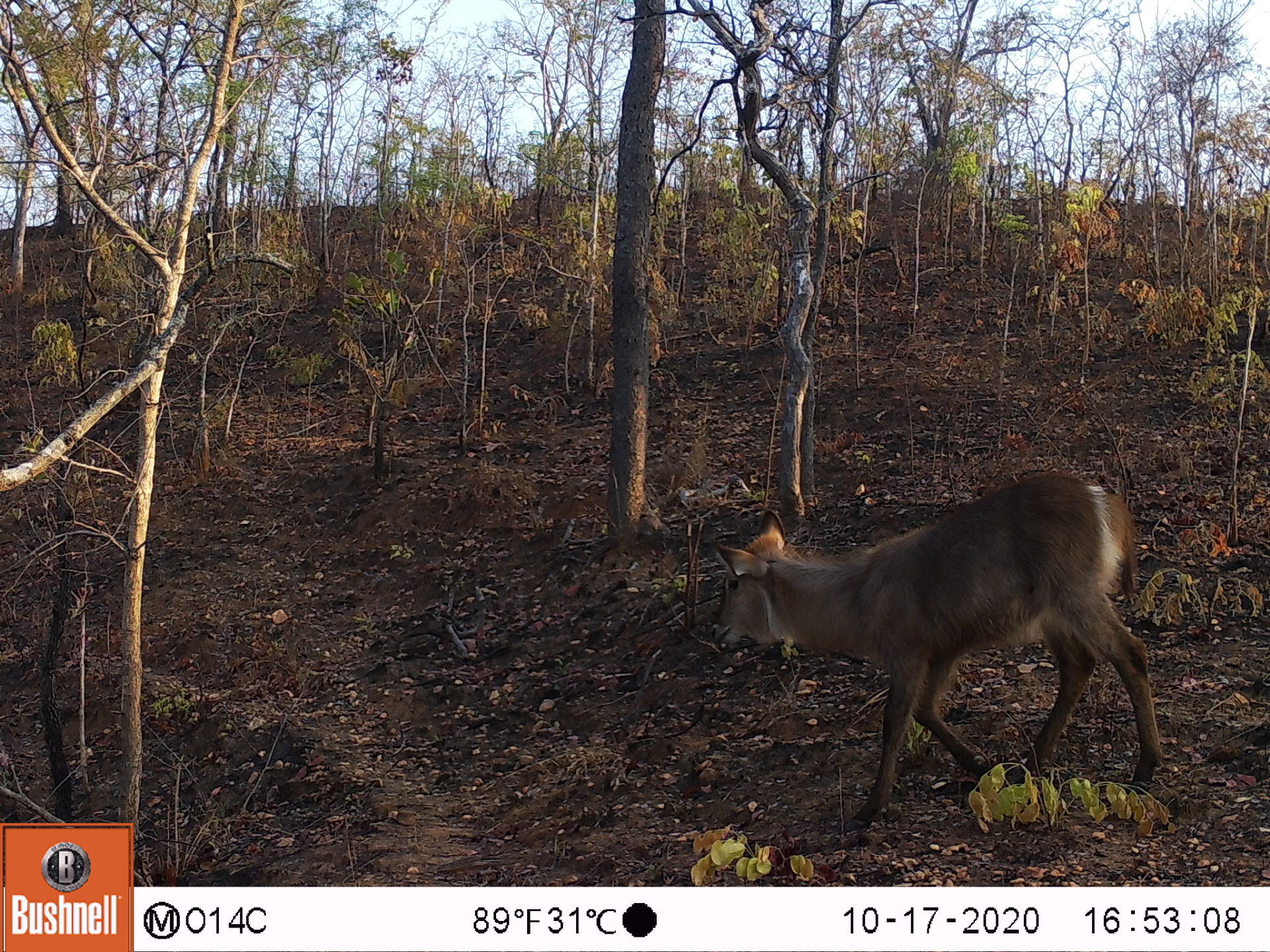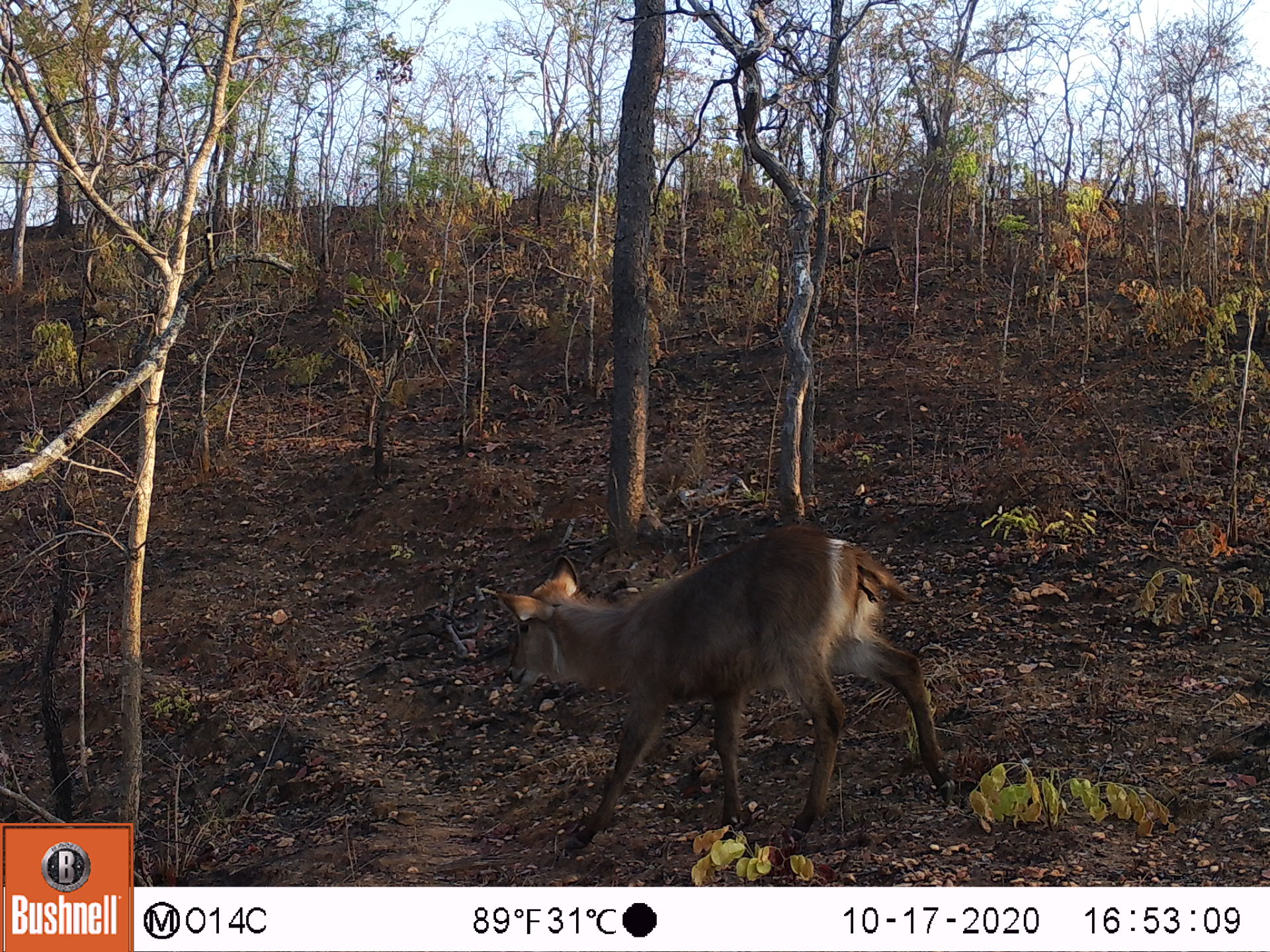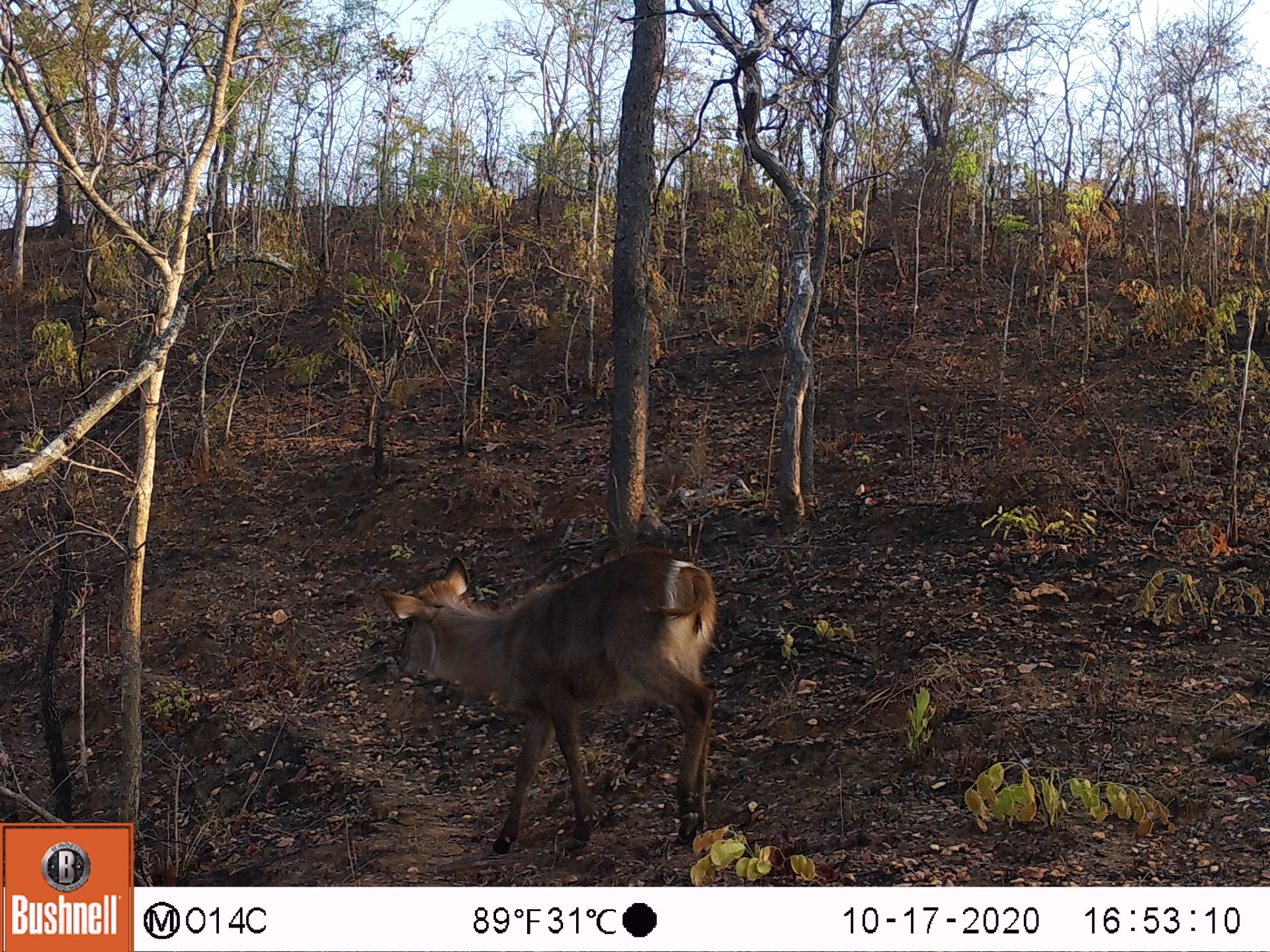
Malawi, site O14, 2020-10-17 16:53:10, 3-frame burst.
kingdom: Animalia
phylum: Chordata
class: Mammalia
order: Artiodactyla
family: Bovidae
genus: Kobus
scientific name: Kobus ellipsiprymnus ellipsiprymnus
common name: common waterbuck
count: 1